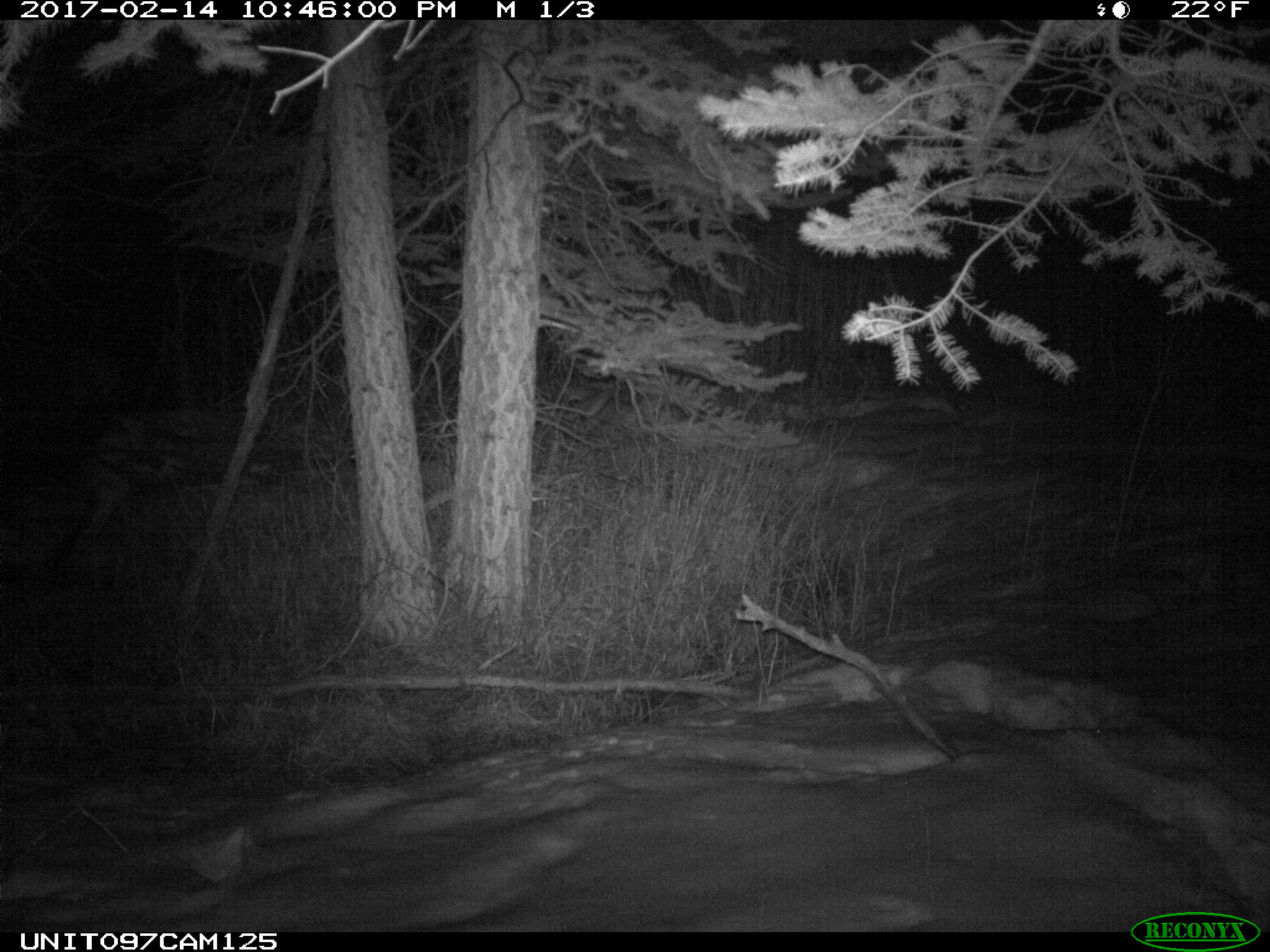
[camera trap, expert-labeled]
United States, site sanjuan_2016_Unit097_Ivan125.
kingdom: Animalia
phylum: Chordata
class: Mammalia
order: Artiodactyla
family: Cervidae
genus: Alces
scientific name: Alces alces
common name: moose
Alces alces (moose).